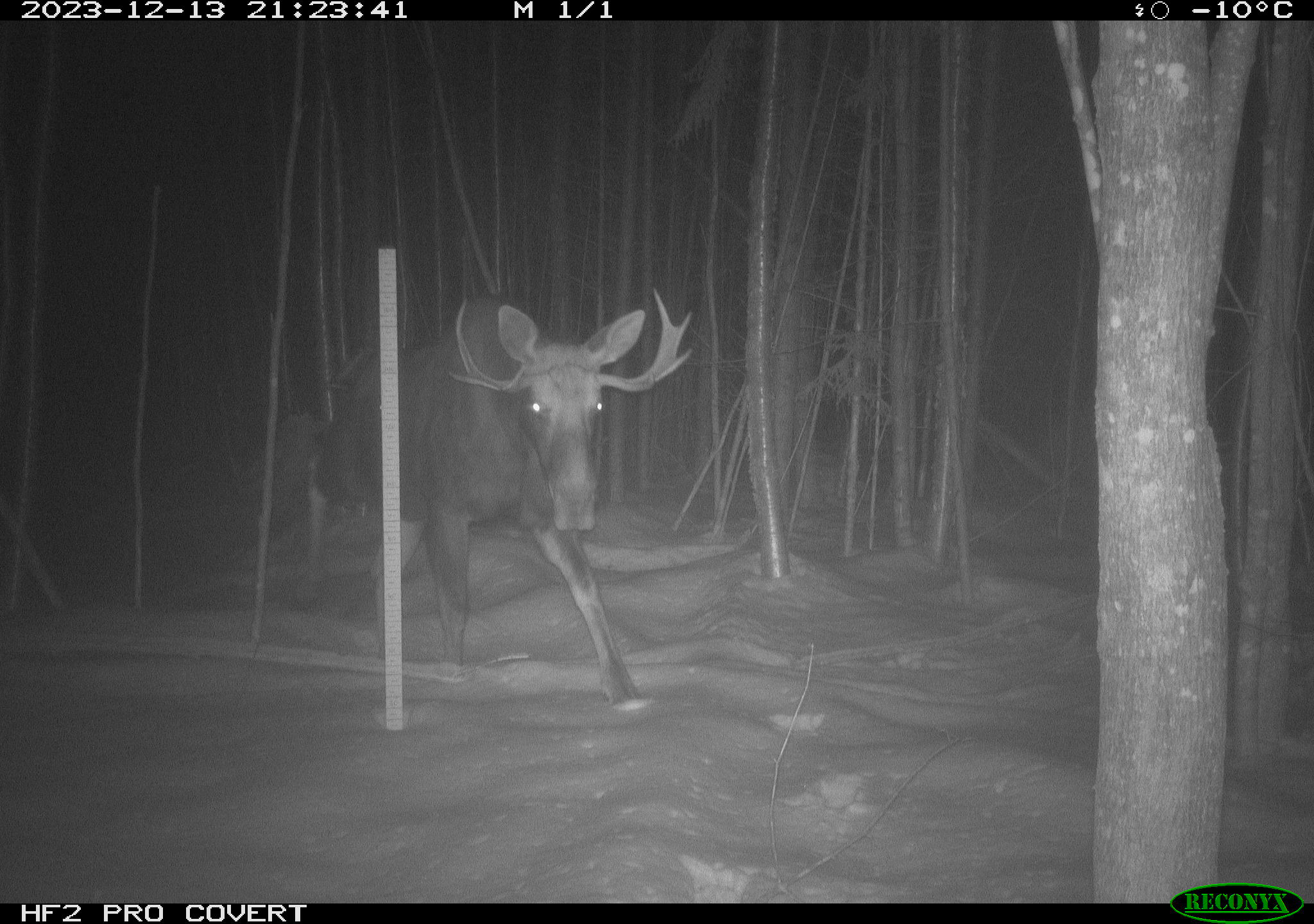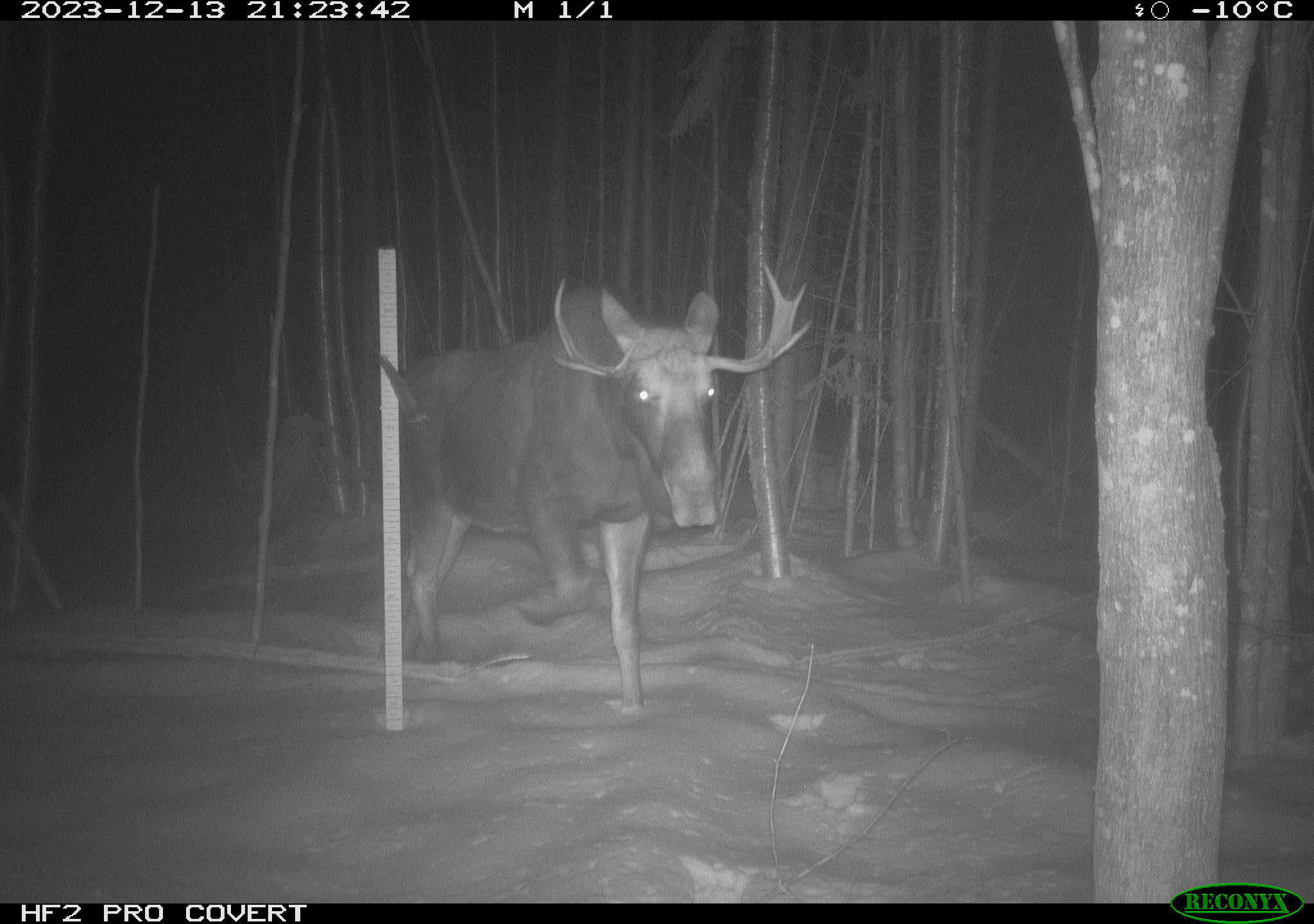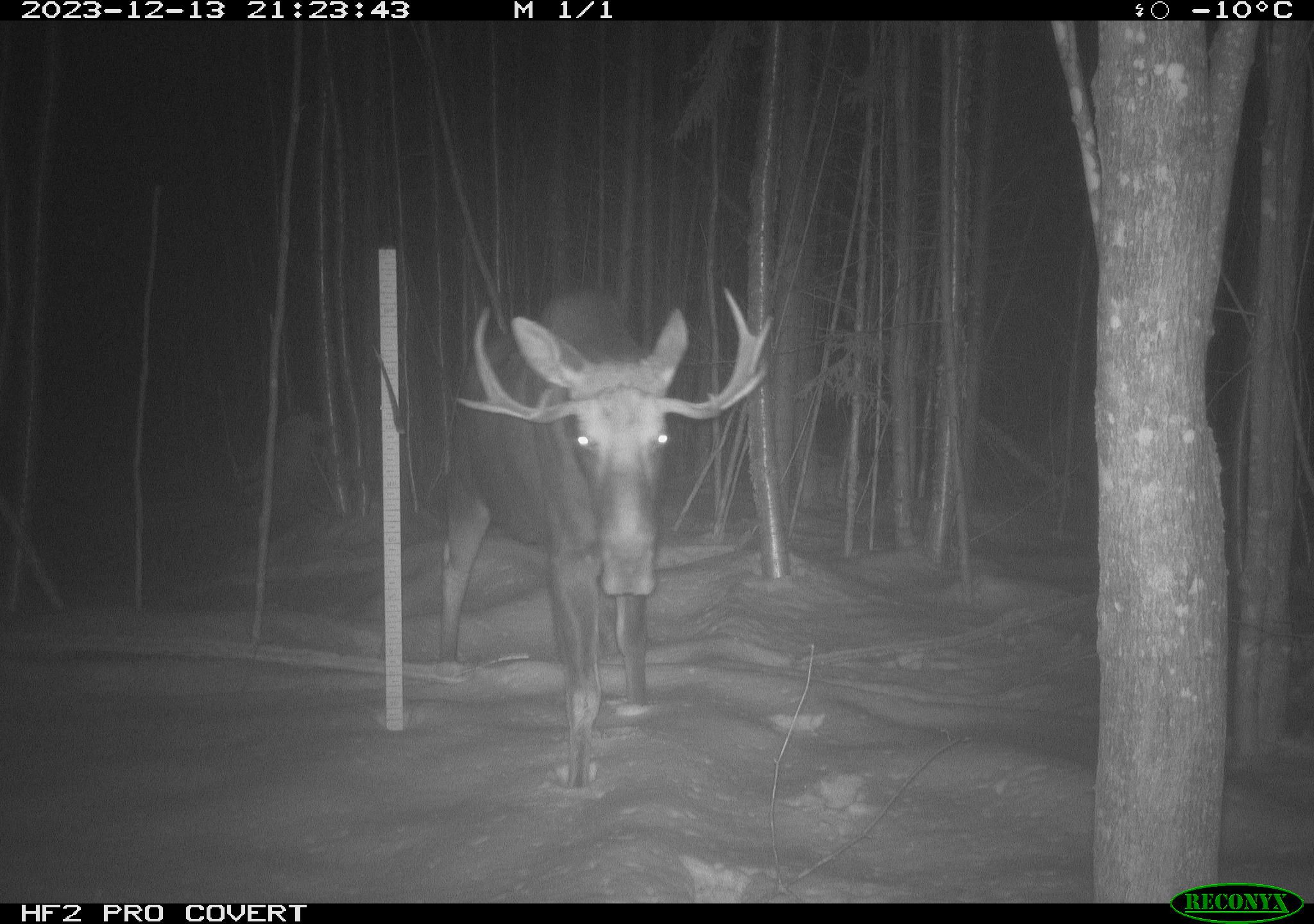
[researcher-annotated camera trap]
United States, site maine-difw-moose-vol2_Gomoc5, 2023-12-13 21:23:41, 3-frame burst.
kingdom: Animalia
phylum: Chordata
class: Mammalia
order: Artiodactyla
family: Cervidae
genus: Alces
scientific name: Alces alces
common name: moose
Moose (Alces alces).